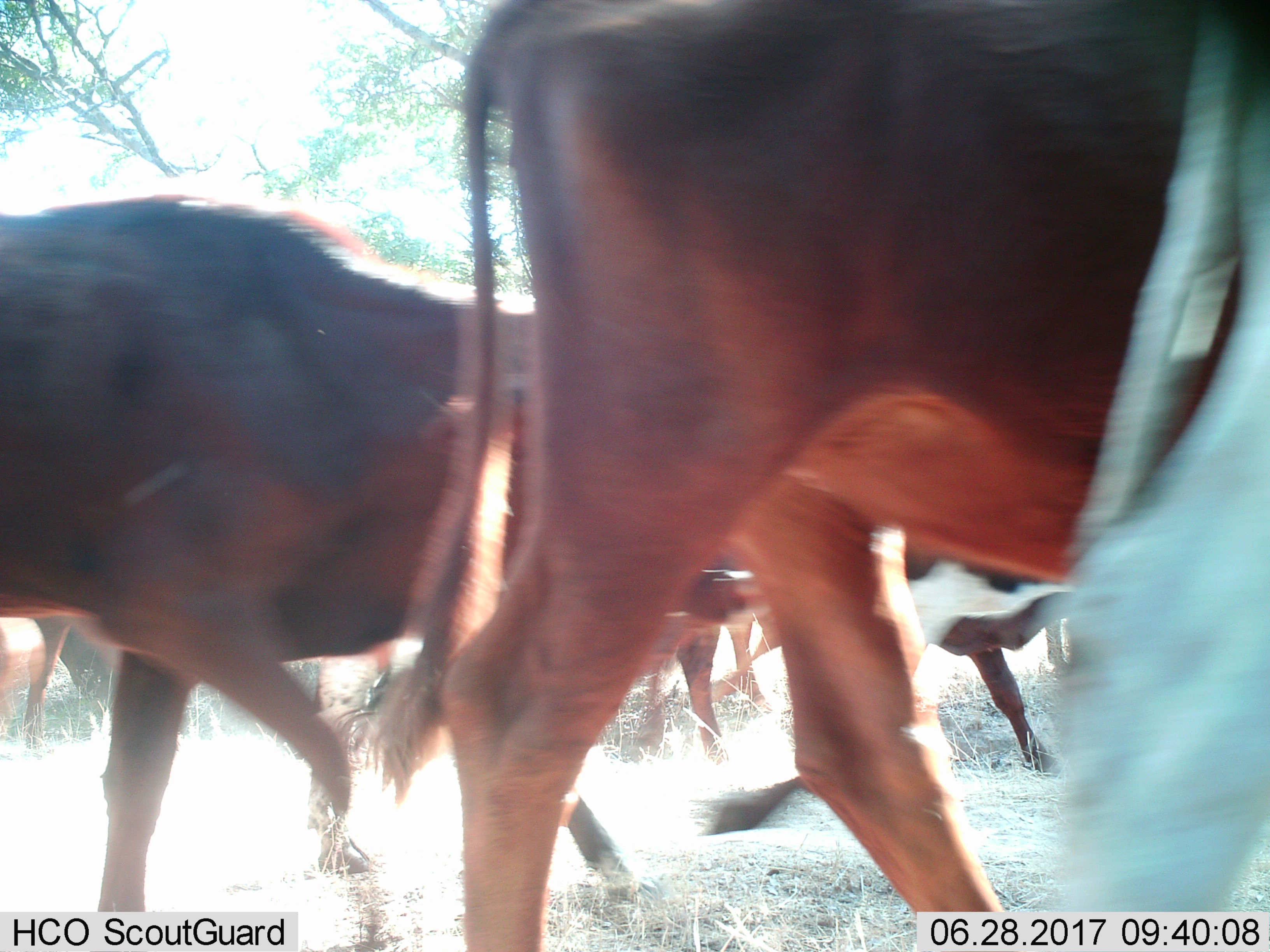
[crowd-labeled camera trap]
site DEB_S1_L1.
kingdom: Animalia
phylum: Chordata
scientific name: Vertebrata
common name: domestic animal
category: domesticanimal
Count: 6.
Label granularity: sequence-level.